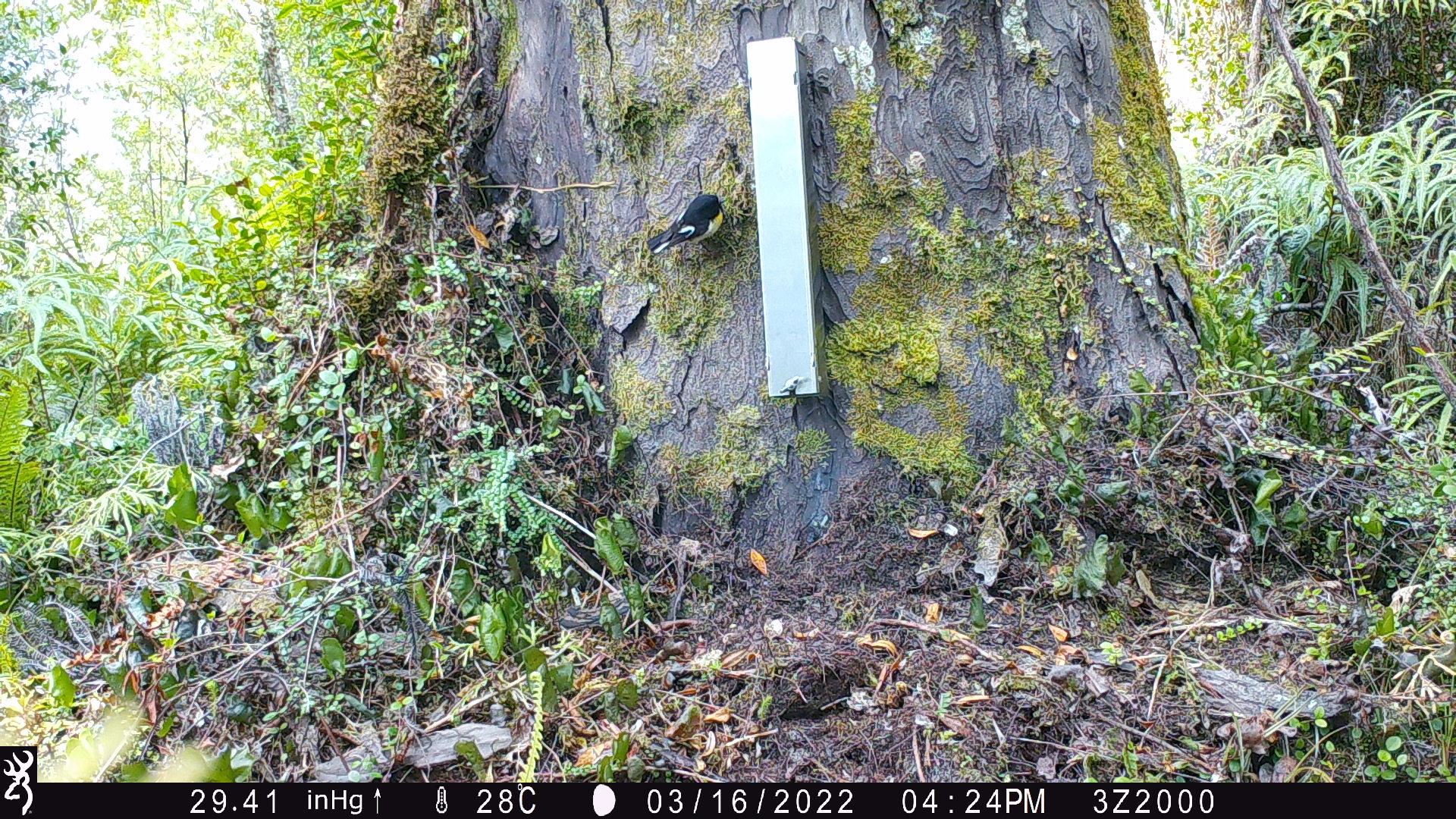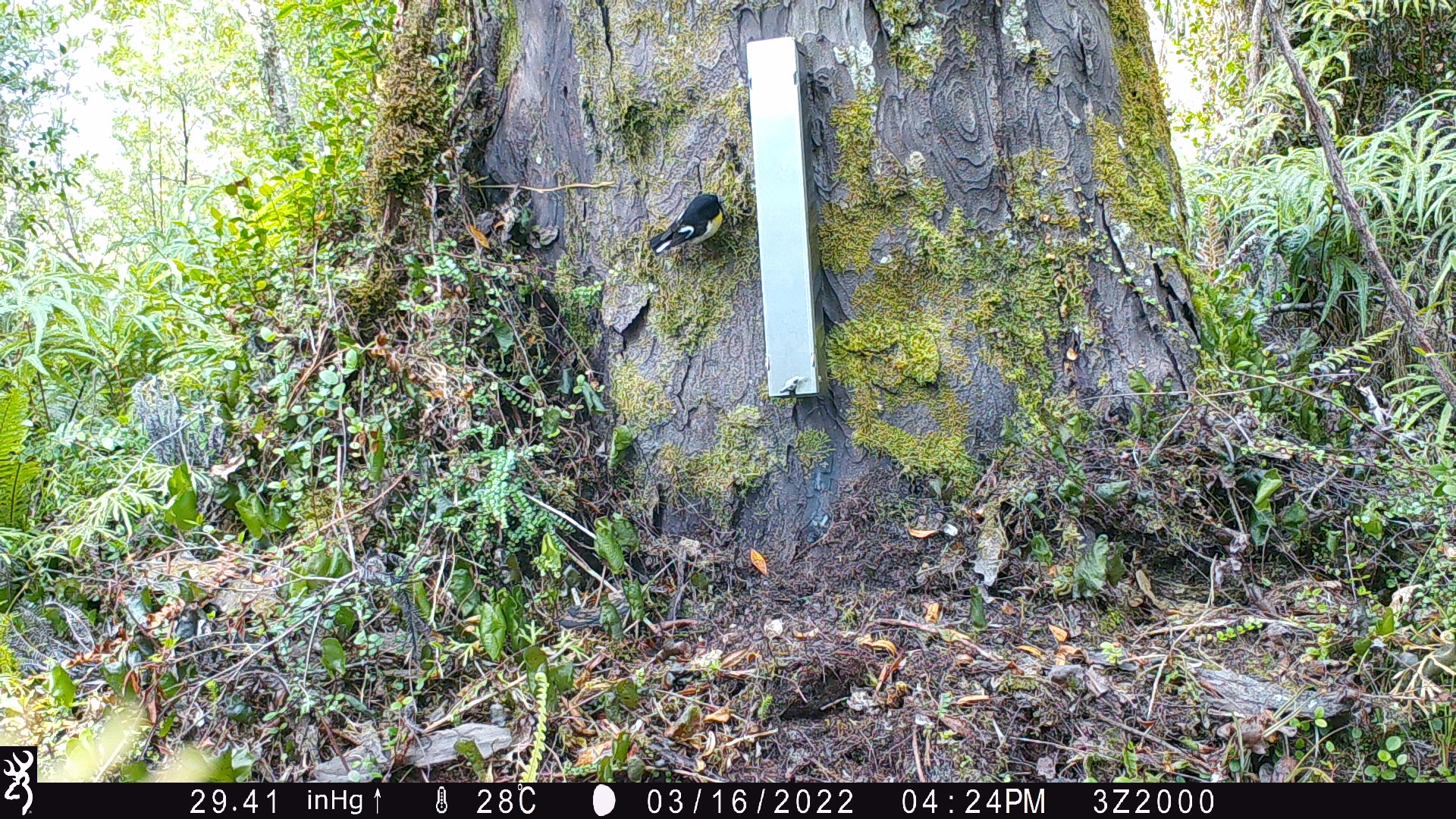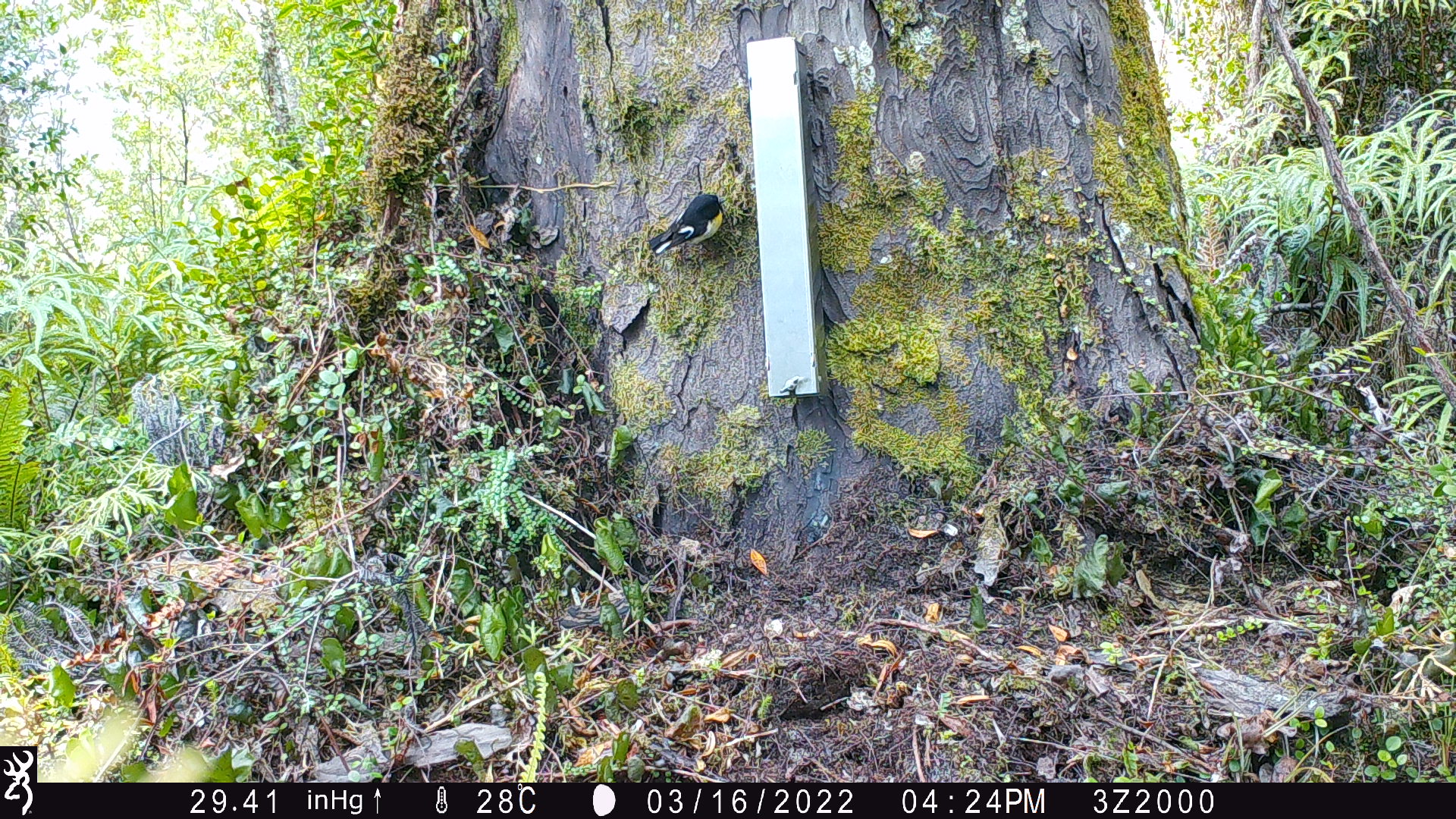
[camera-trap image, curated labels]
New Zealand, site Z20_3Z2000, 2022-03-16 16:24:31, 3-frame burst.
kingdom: Animalia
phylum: Chordata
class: Aves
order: Passeriformes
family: Petroicidae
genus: Petroica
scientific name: Petroica macrocephala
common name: tomtit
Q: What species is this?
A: Tomtit (Petroica macrocephala).